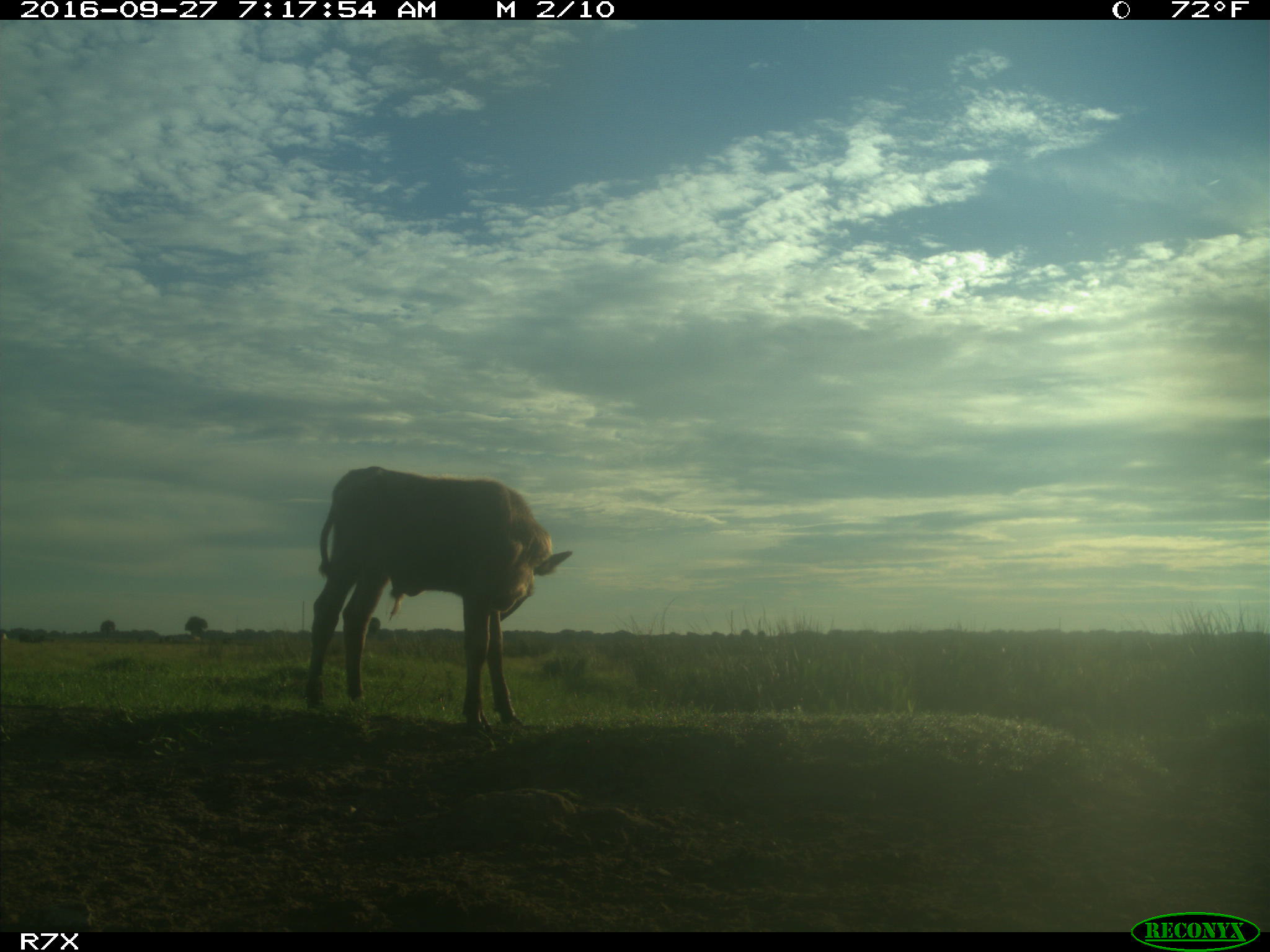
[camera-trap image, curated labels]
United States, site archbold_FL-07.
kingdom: Animalia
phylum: Chordata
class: Mammalia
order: Artiodactyla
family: Bovidae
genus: Bos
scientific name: Bos taurus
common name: domestic cow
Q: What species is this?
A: Bos taurus (domestic cow).